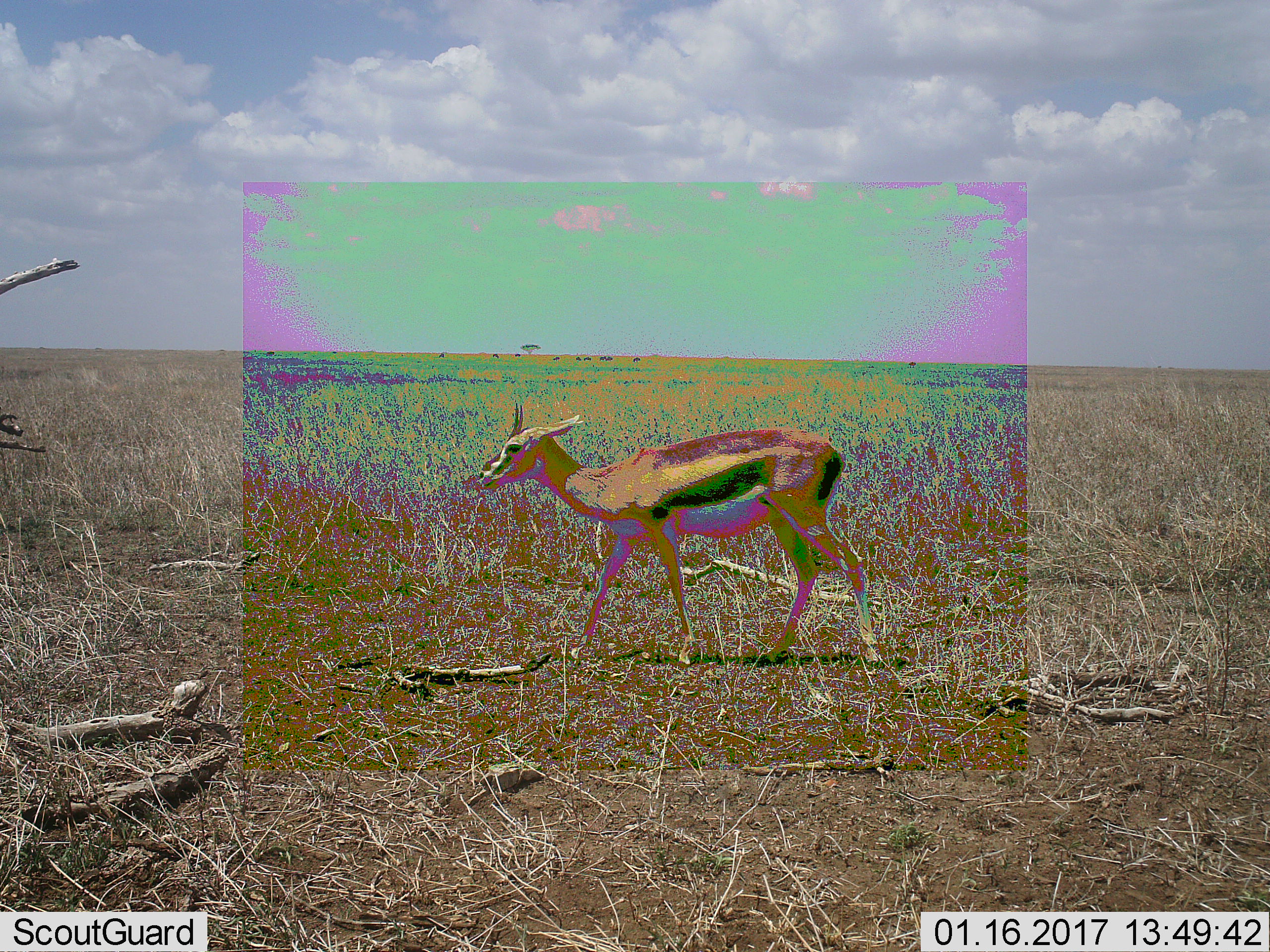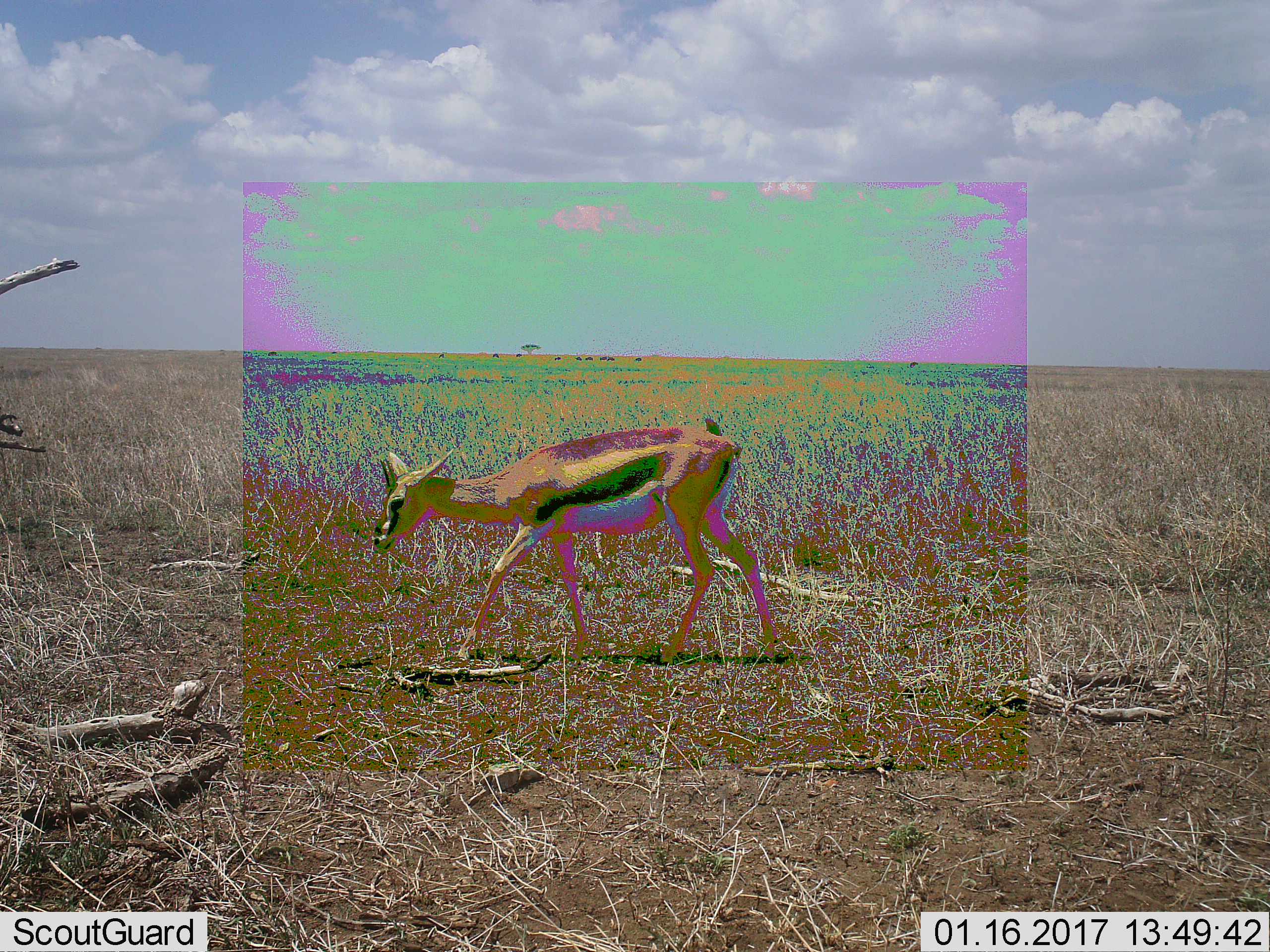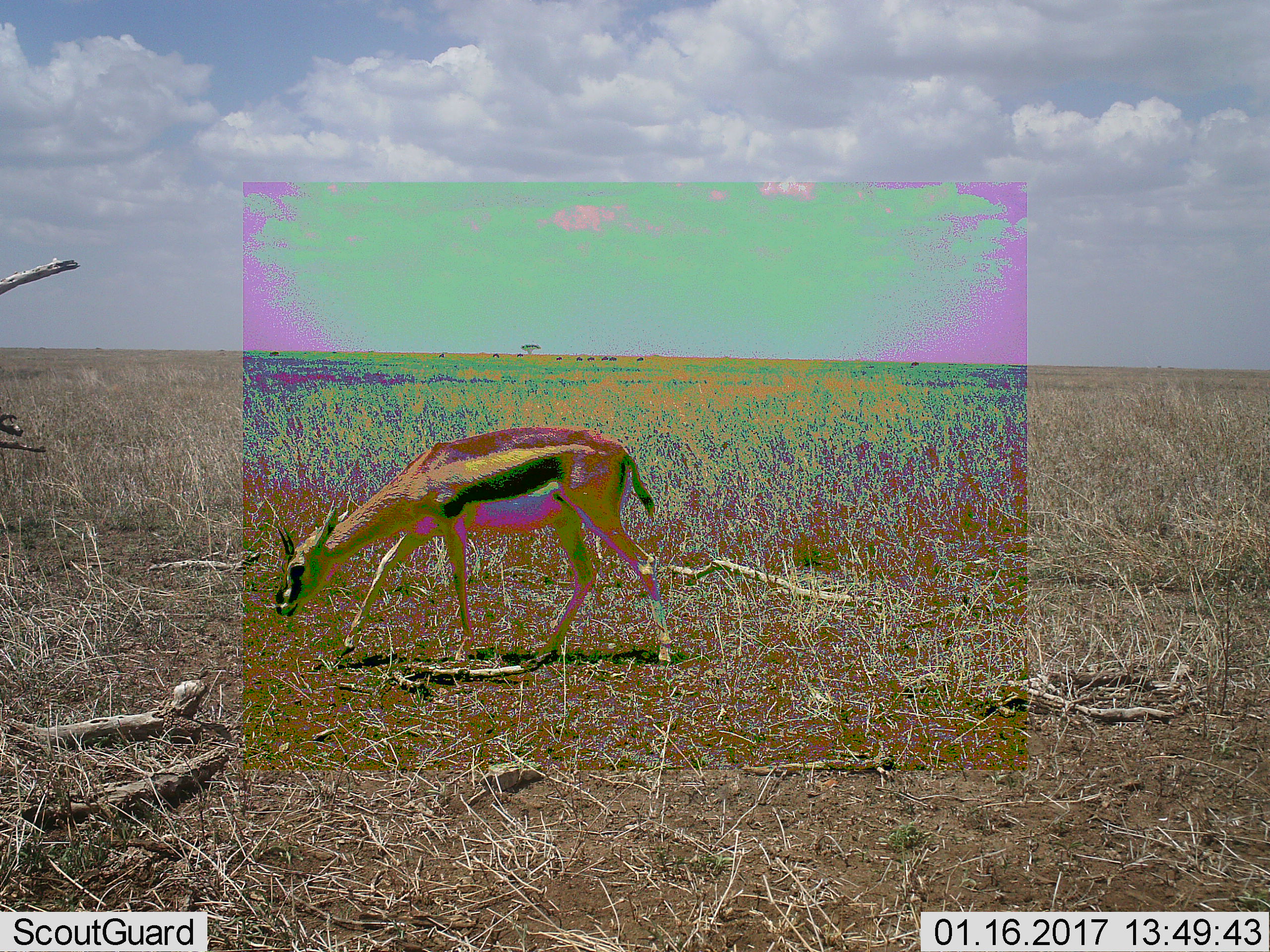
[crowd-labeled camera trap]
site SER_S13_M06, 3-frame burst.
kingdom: Animalia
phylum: Chordata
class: Mammalia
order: Artiodactyla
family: Bovidae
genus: Eudorcas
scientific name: Eudorcas thomsonii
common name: thomson's gazelle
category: gazellethomsons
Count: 1.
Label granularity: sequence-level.